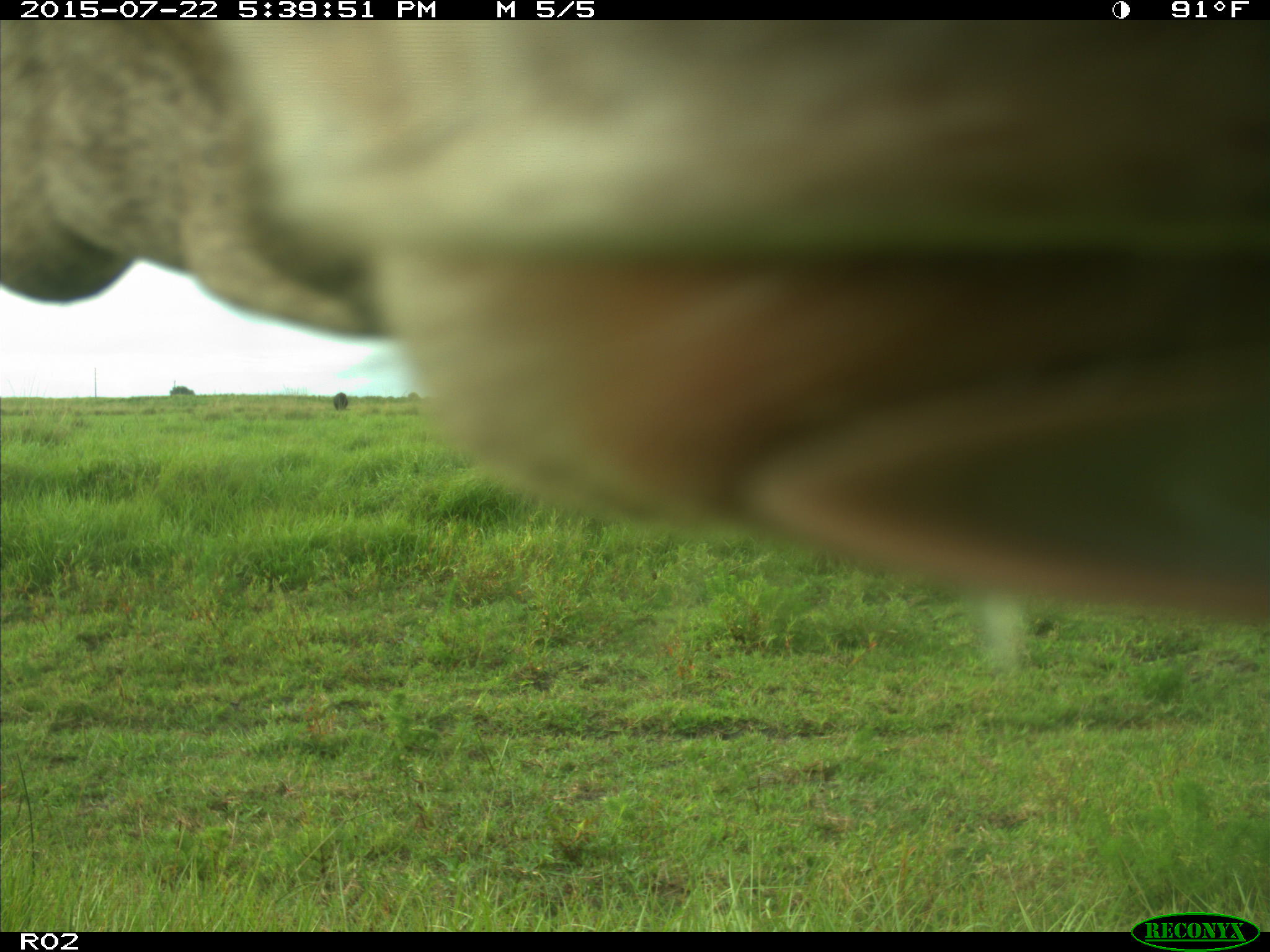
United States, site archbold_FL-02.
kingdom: Animalia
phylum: Chordata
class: Mammalia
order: Artiodactyla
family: Bovidae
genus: Bos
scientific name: Bos taurus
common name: domestic cow